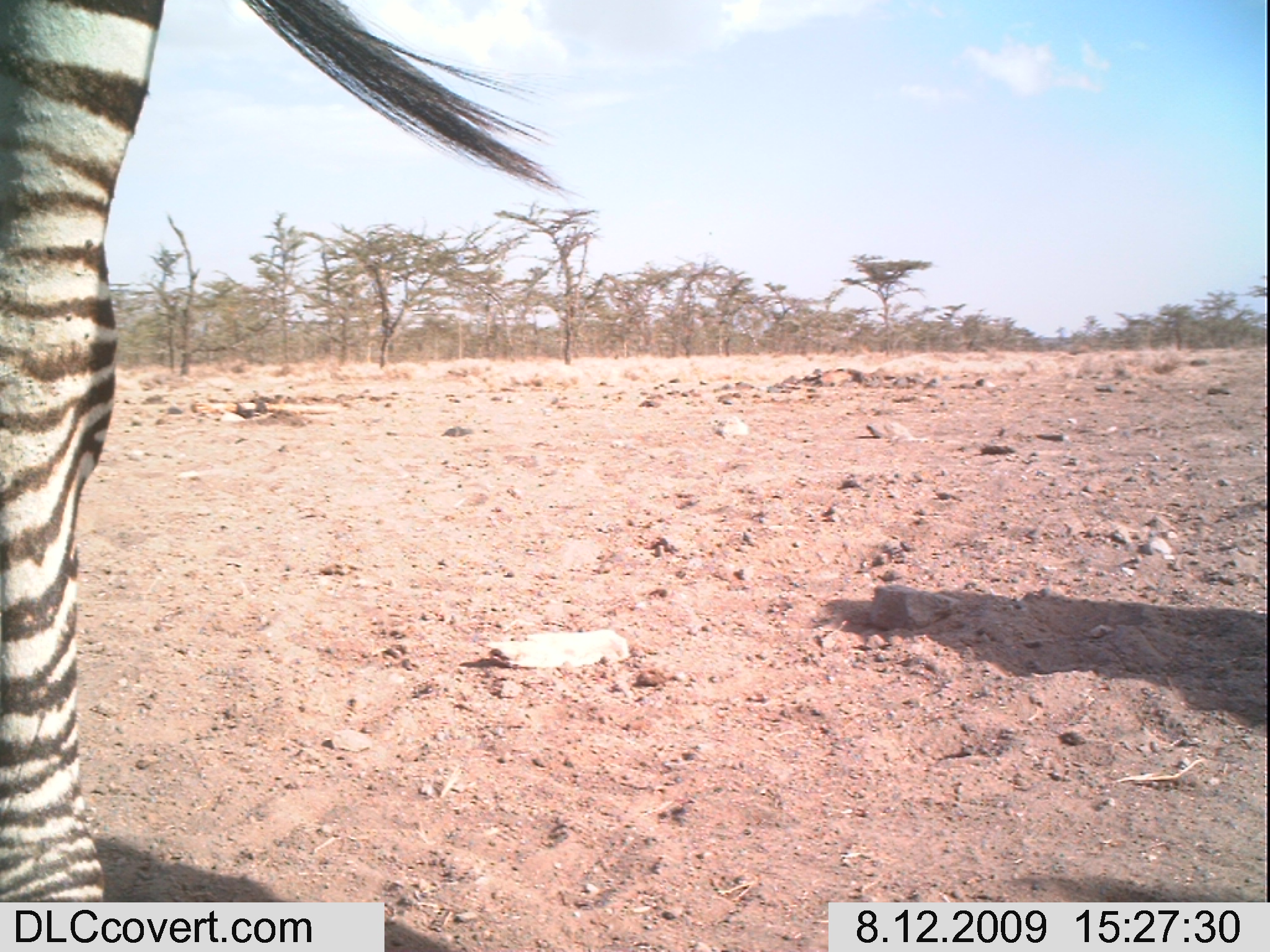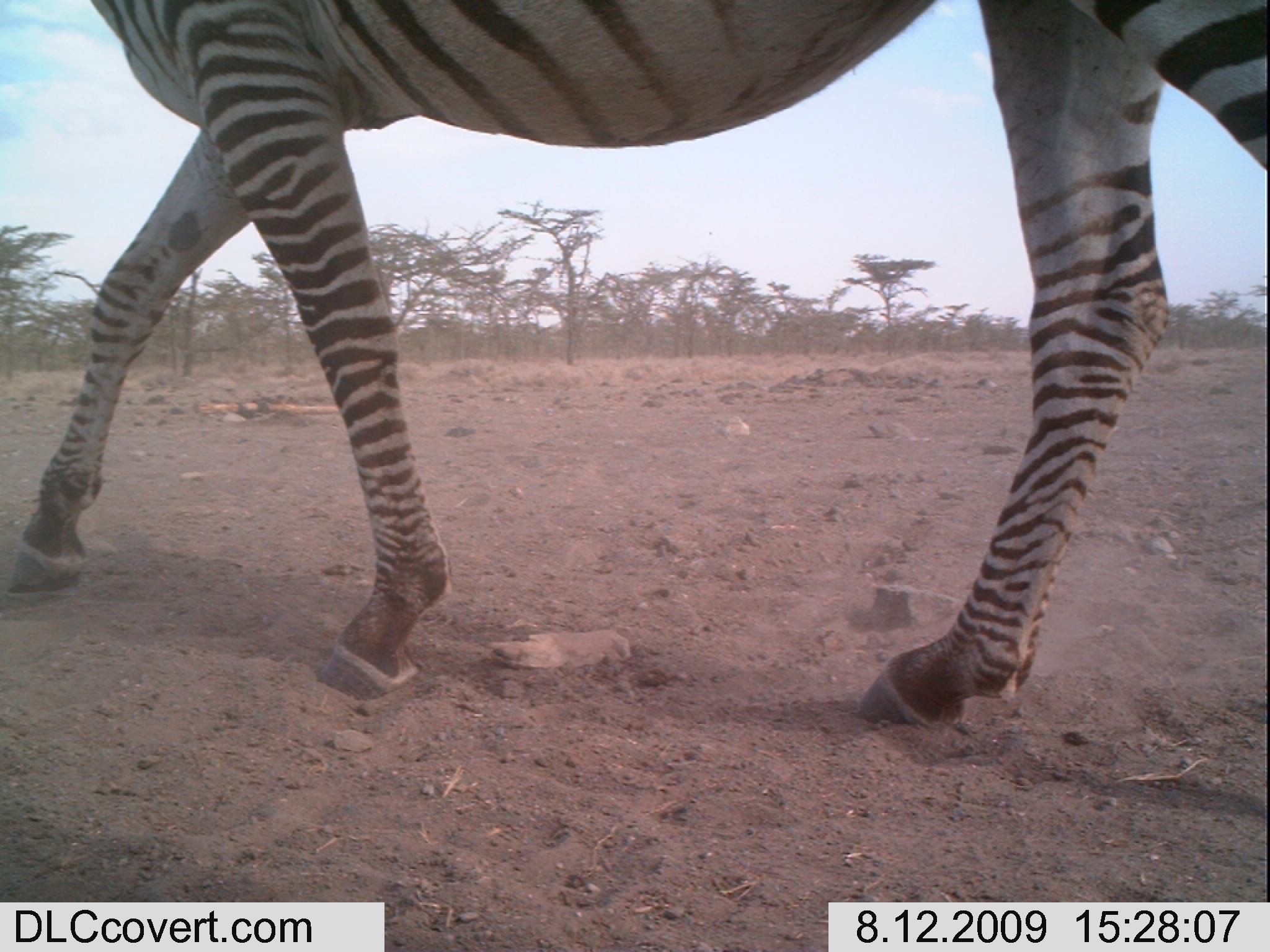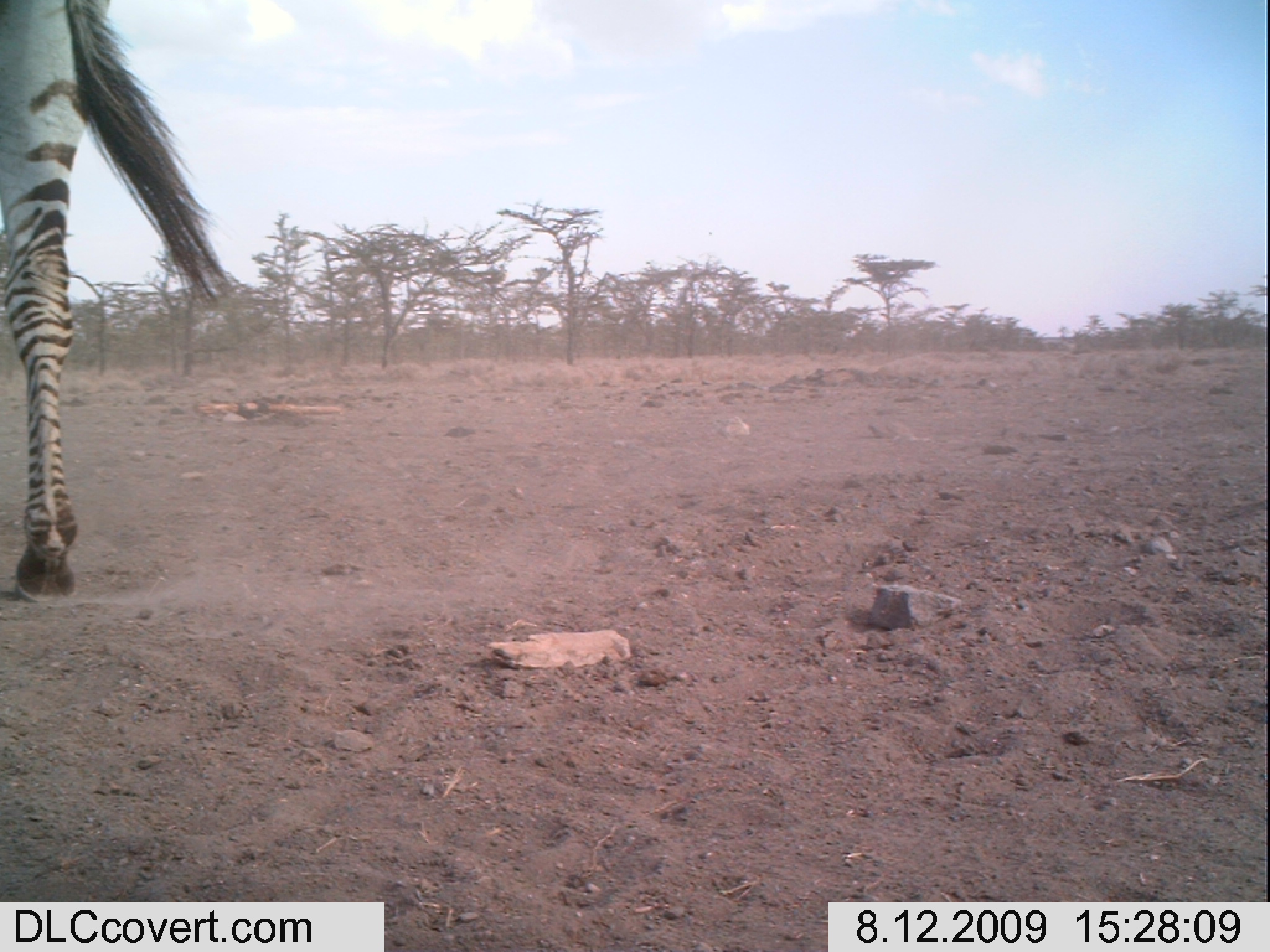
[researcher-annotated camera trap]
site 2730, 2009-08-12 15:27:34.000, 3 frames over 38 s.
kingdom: Animalia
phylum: Chordata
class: Mammalia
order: Perissodactyla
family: Equidae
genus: Equus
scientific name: Equus quagga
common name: plains zebra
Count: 1.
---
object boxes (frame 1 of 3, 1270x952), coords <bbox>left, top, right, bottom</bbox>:
equus quagga: <bbox>0, 0, 584, 902</bbox>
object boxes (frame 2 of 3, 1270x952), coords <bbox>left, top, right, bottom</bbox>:
equus quagga: <bbox>7, 0, 1270, 730</bbox>